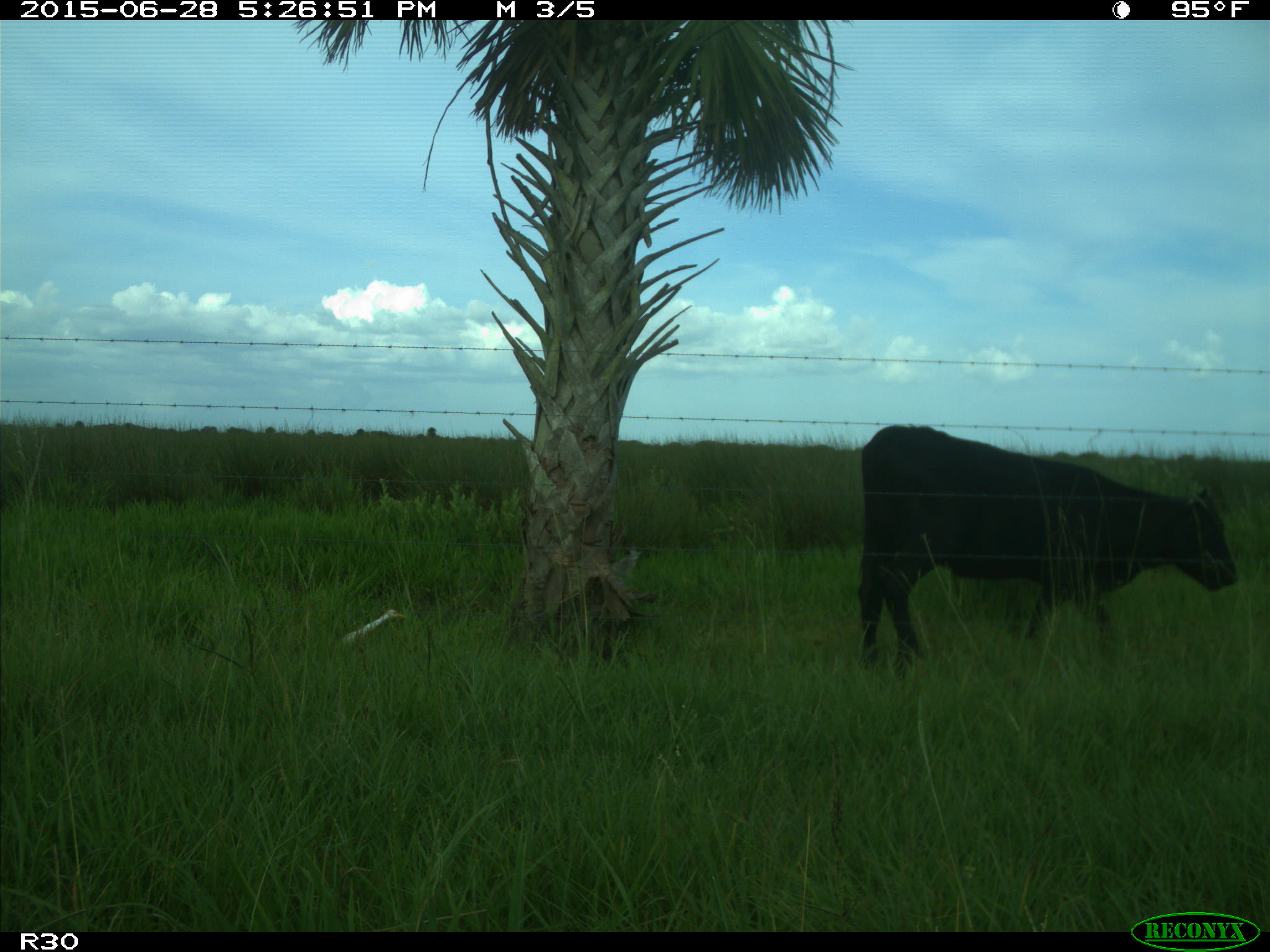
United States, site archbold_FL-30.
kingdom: Animalia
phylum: Chordata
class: Mammalia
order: Artiodactyla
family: Bovidae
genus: Bos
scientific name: Bos taurus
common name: domestic cow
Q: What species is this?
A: Bos taurus (domestic cow).